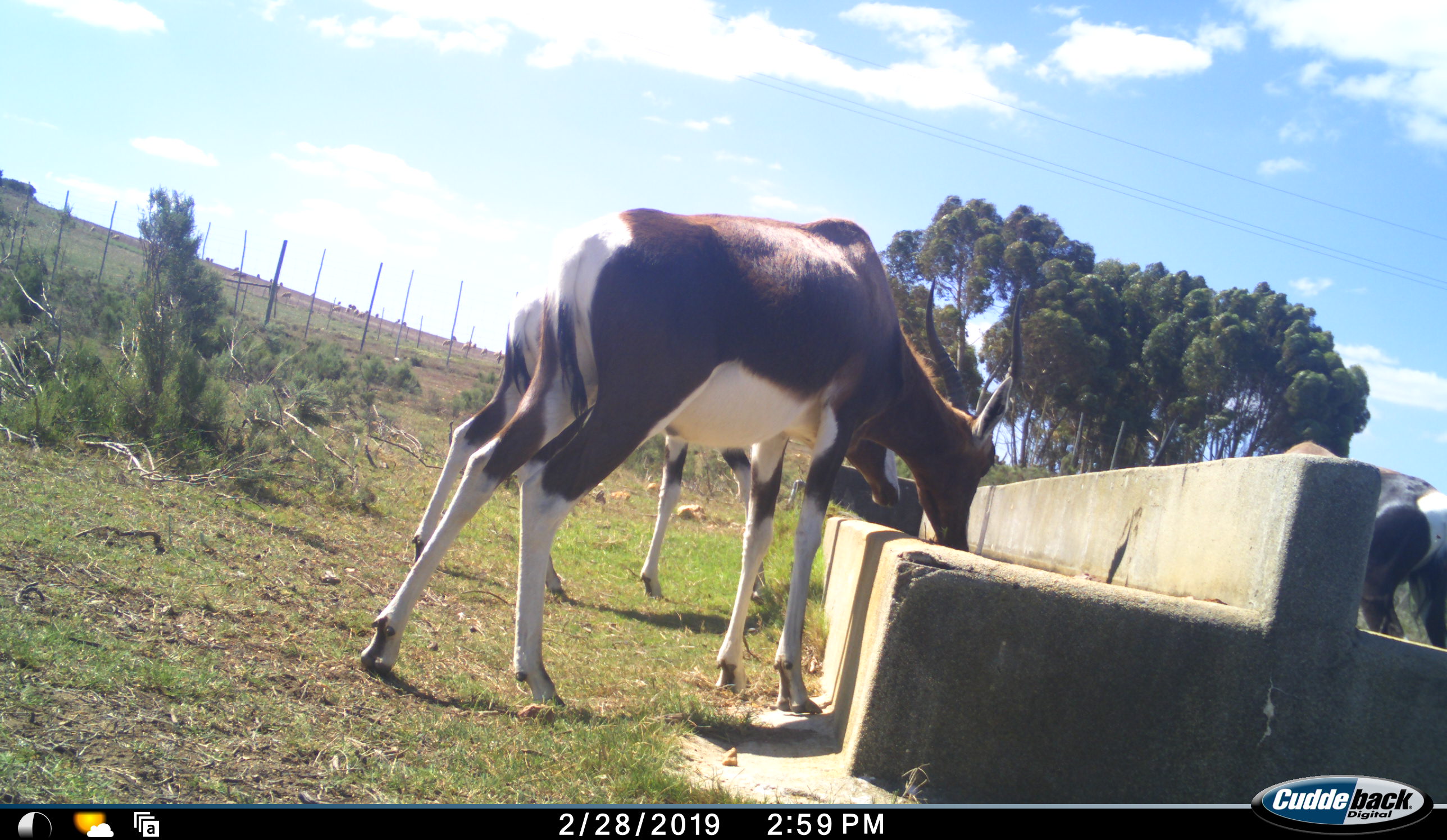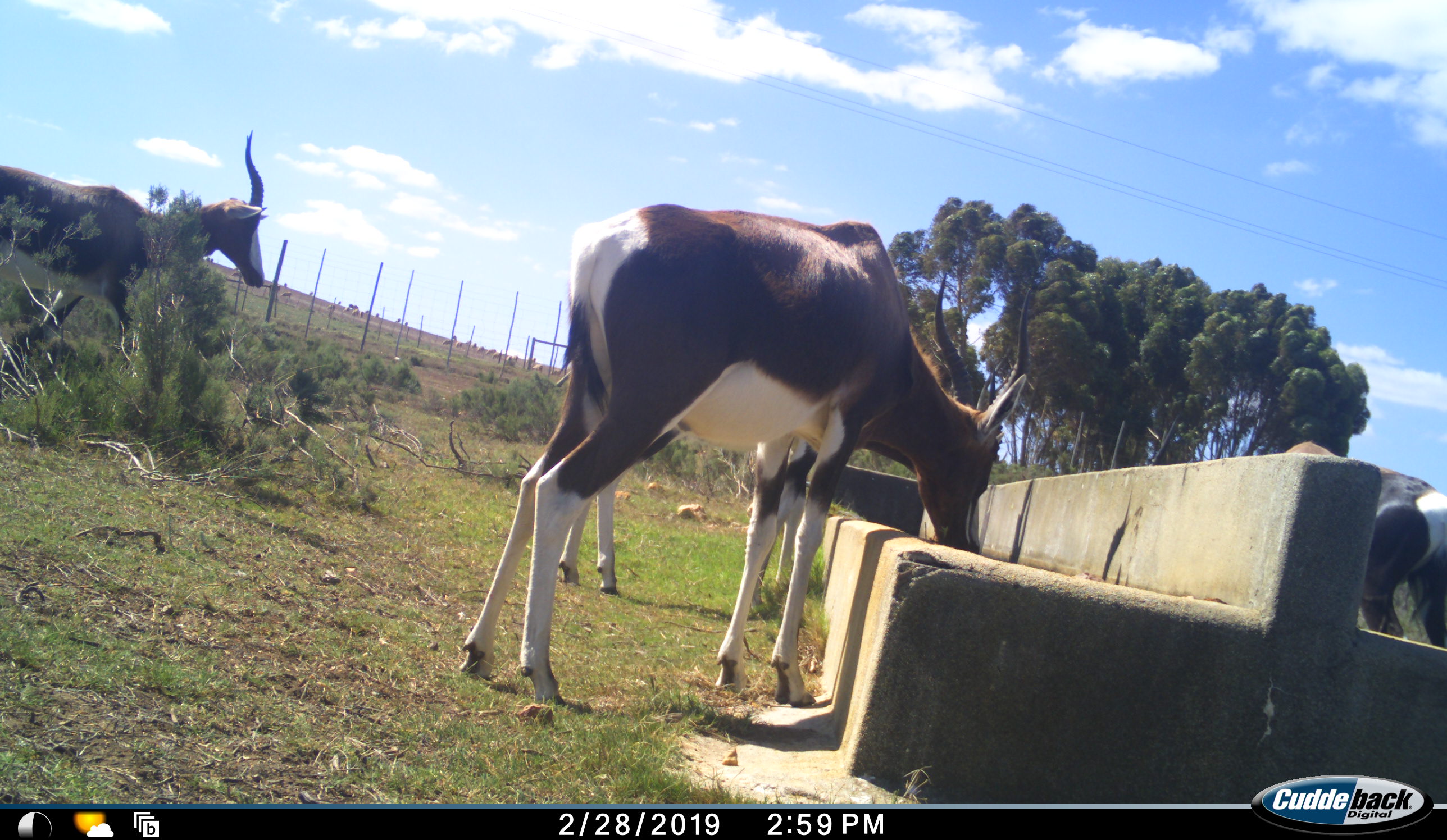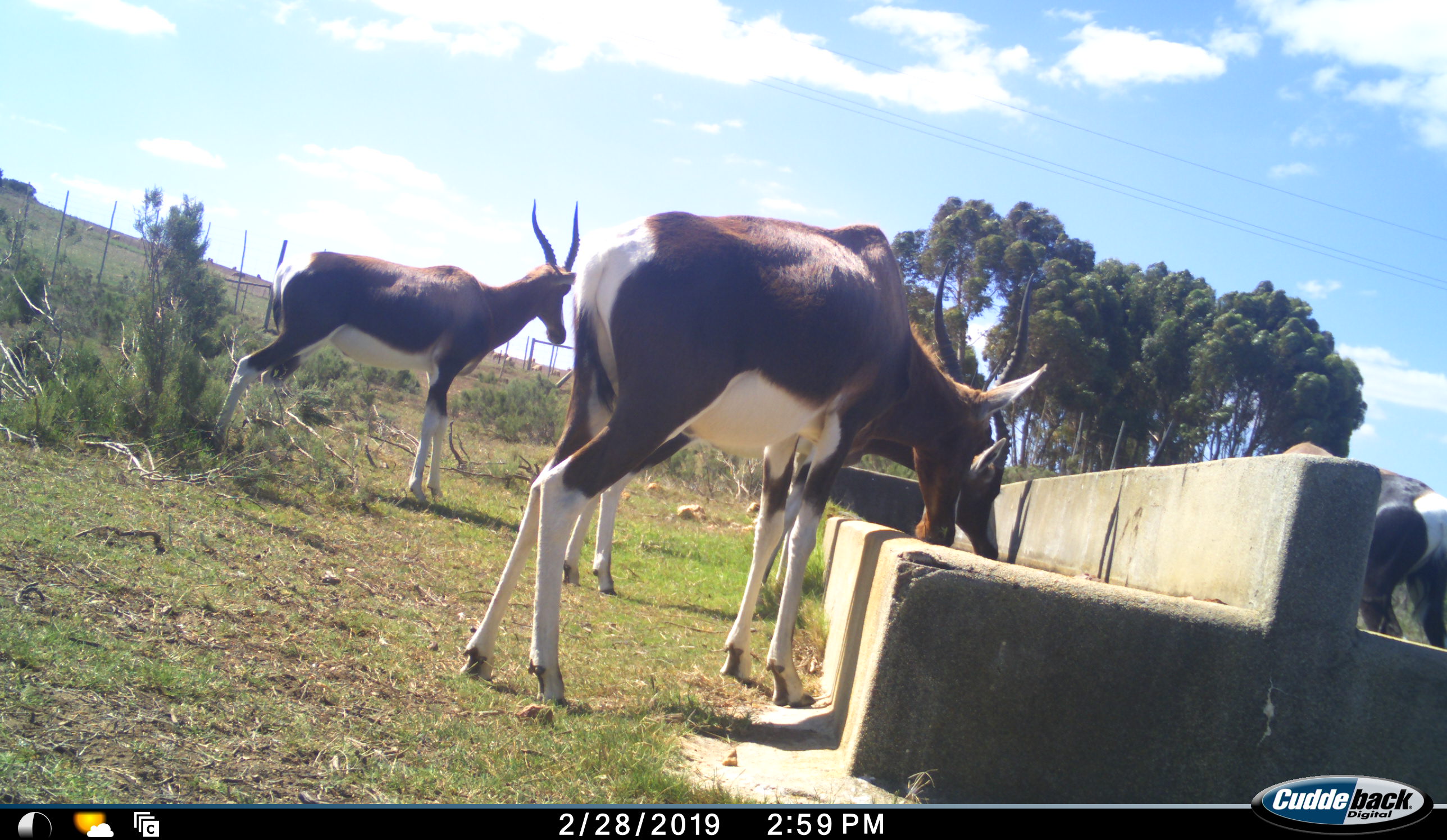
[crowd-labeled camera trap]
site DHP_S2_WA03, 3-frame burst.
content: unidentified animal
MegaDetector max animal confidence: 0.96